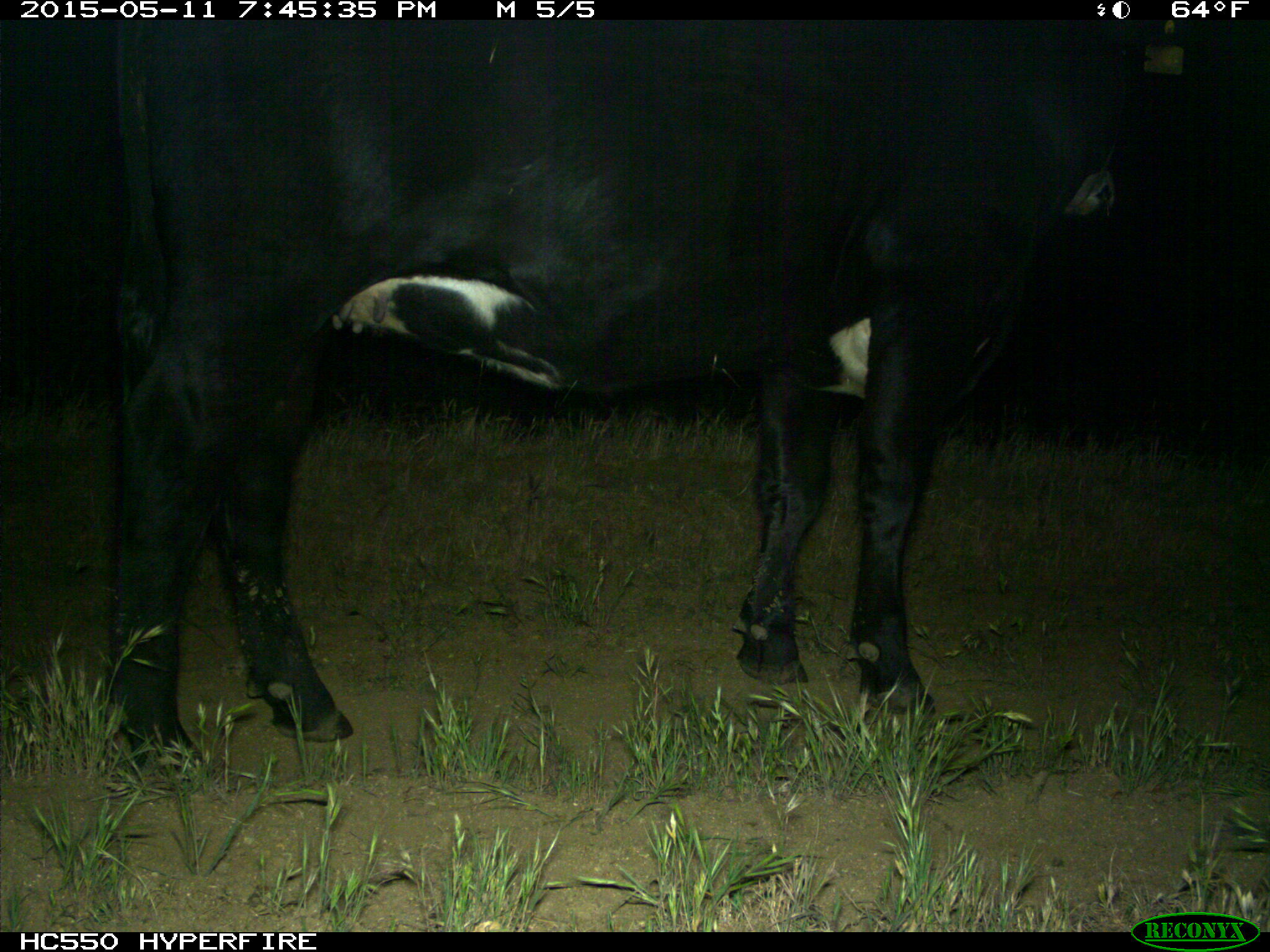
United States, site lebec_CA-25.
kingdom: Animalia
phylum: Chordata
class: Mammalia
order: Artiodactyla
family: Bovidae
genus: Bos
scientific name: Bos taurus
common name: domestic cow